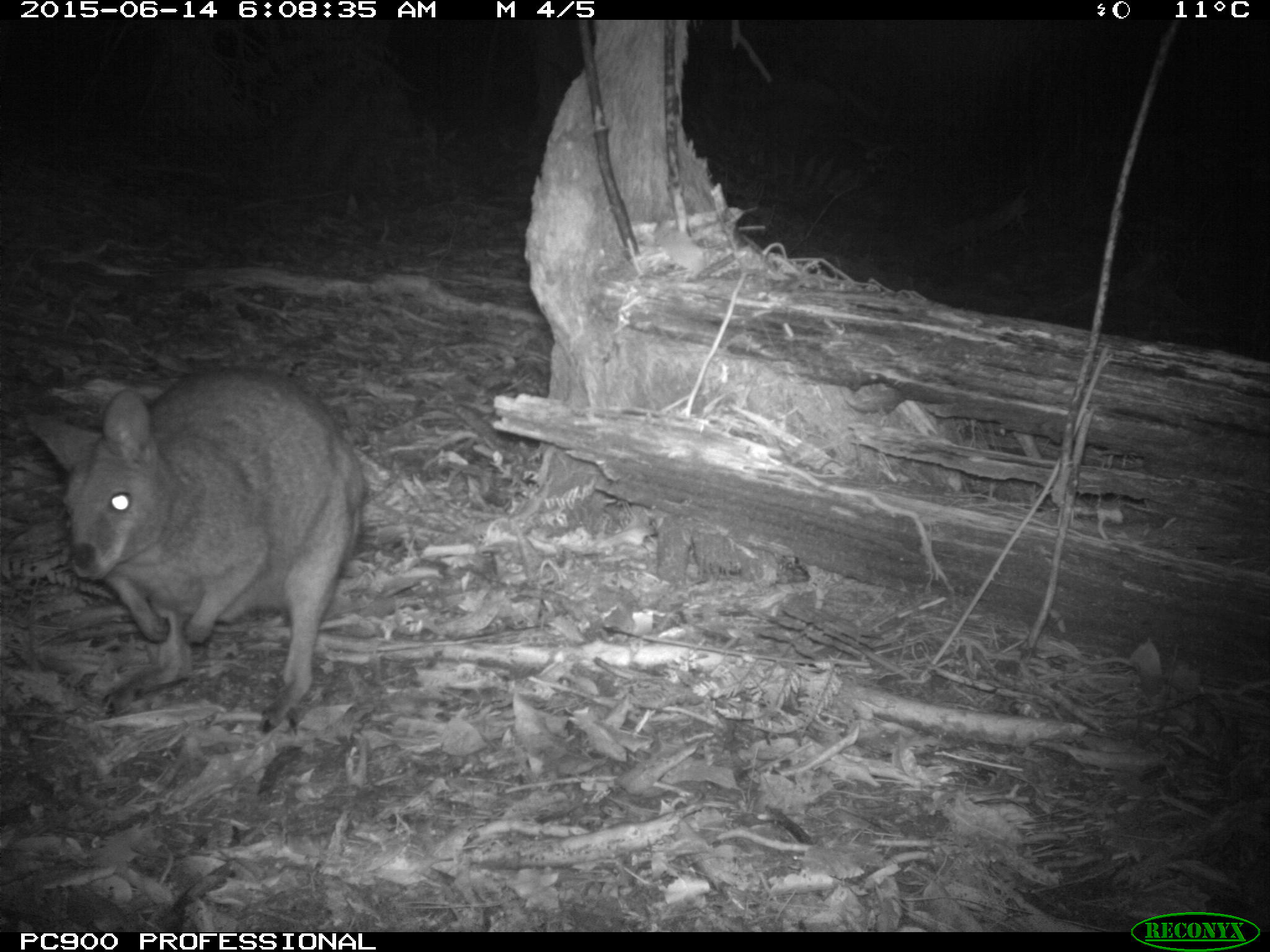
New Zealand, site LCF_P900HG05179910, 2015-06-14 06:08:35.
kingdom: Animalia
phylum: Chordata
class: Mammalia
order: Diprotodontia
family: Macropodidae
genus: Notamacropus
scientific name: Notamacropus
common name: wallaby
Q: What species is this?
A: Wallaby (Notamacropus).